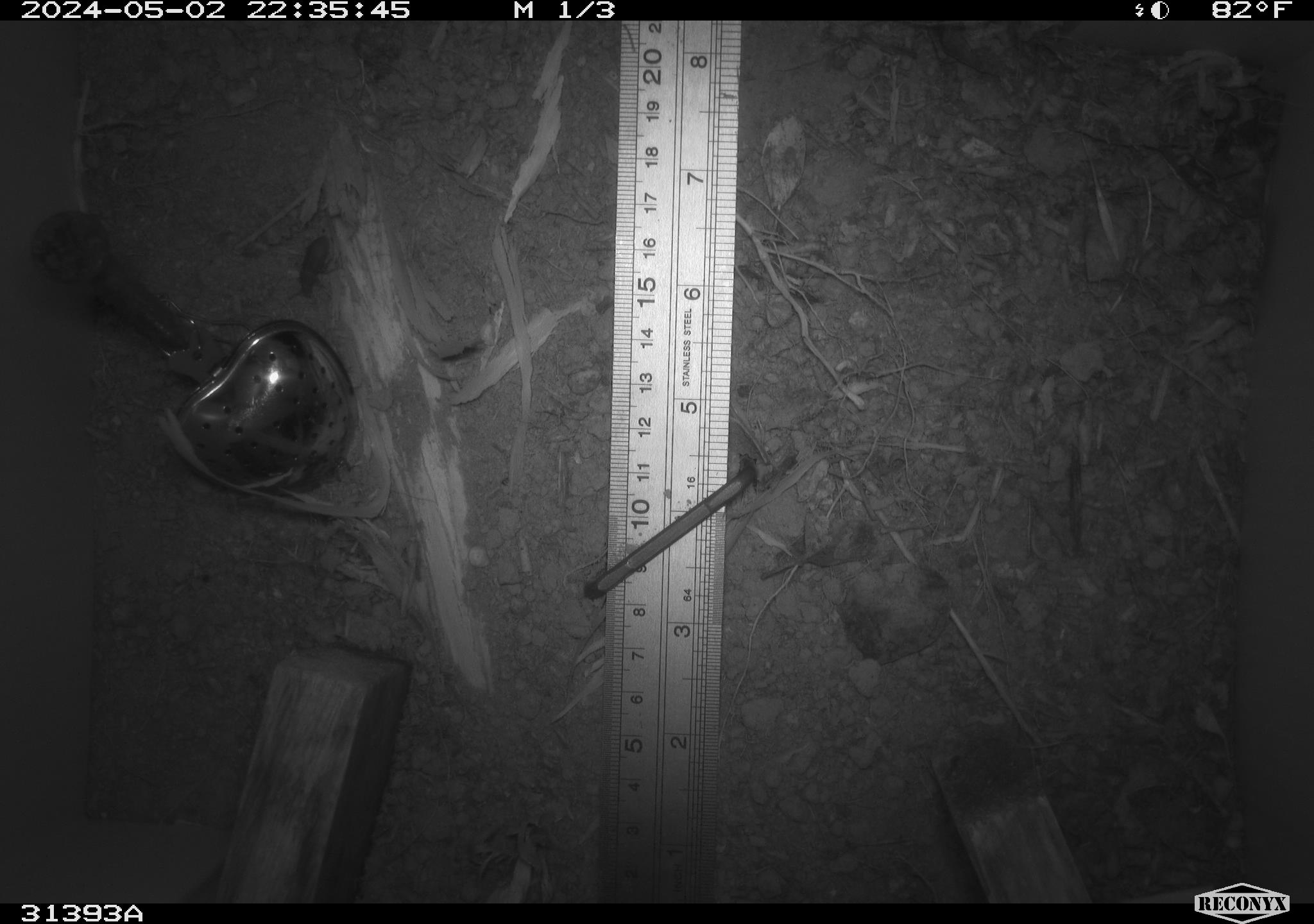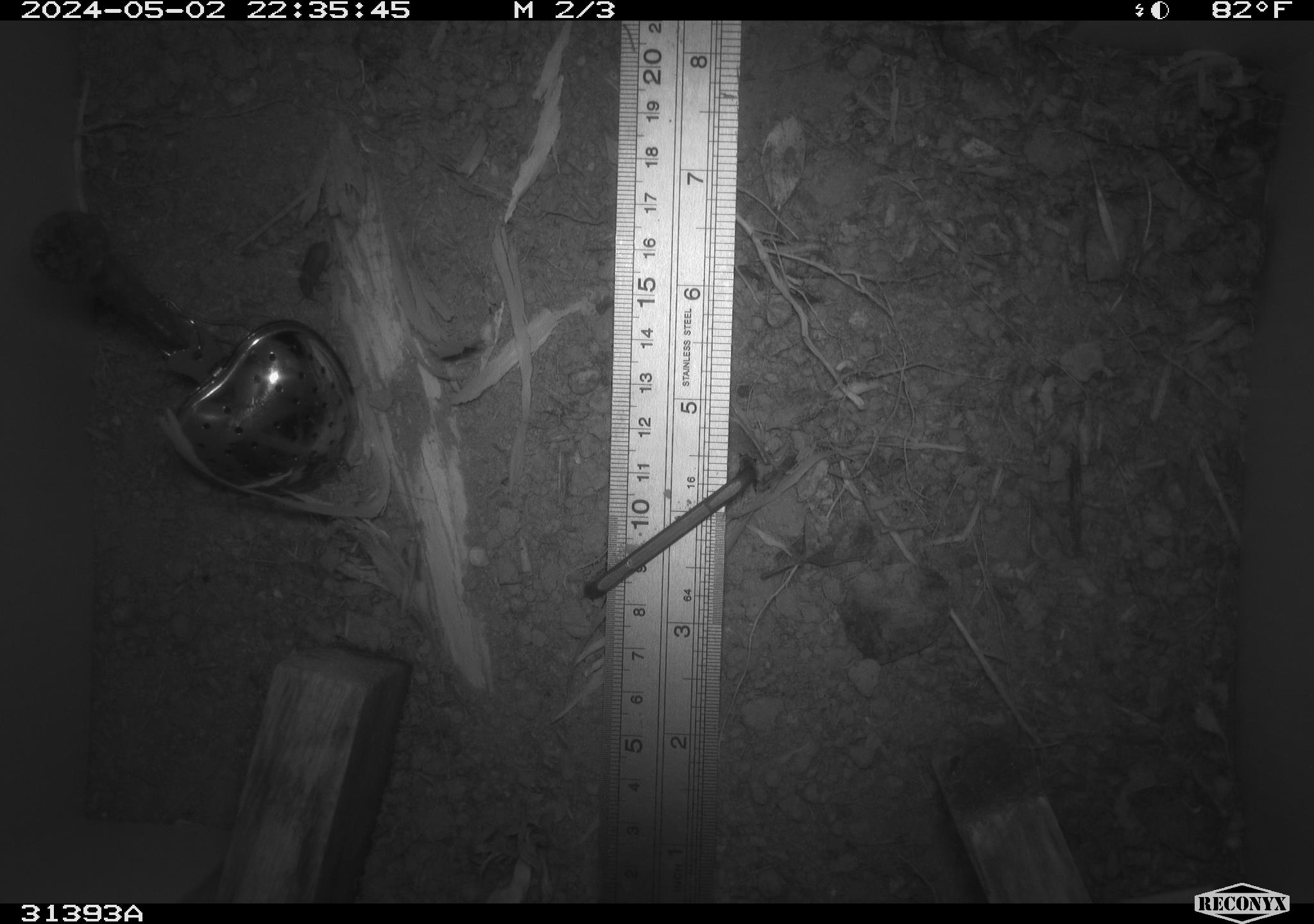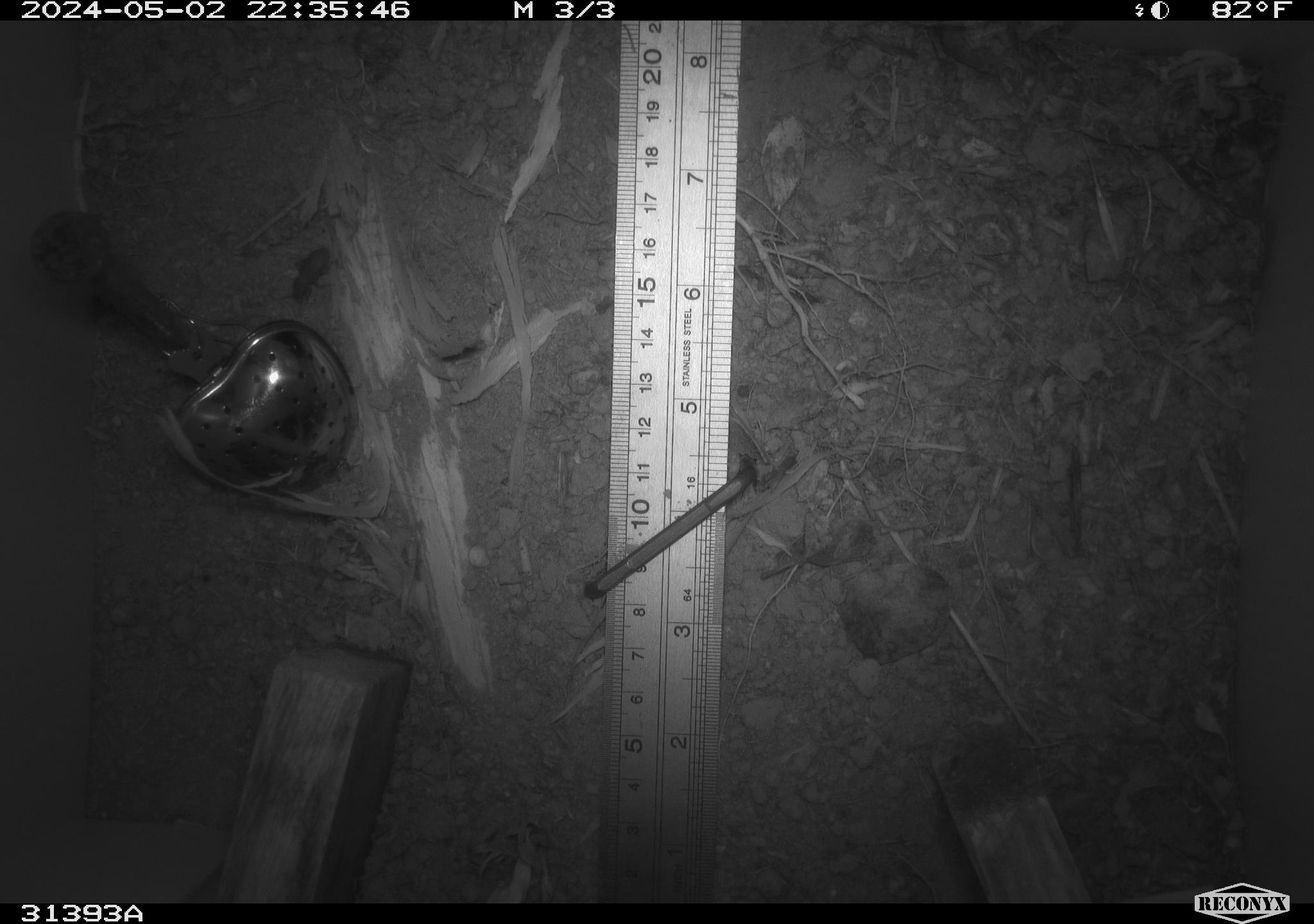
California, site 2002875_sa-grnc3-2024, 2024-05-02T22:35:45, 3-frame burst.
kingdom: Animalia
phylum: Arthropoda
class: Insecta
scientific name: Insecta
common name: insect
Insect (Insecta).